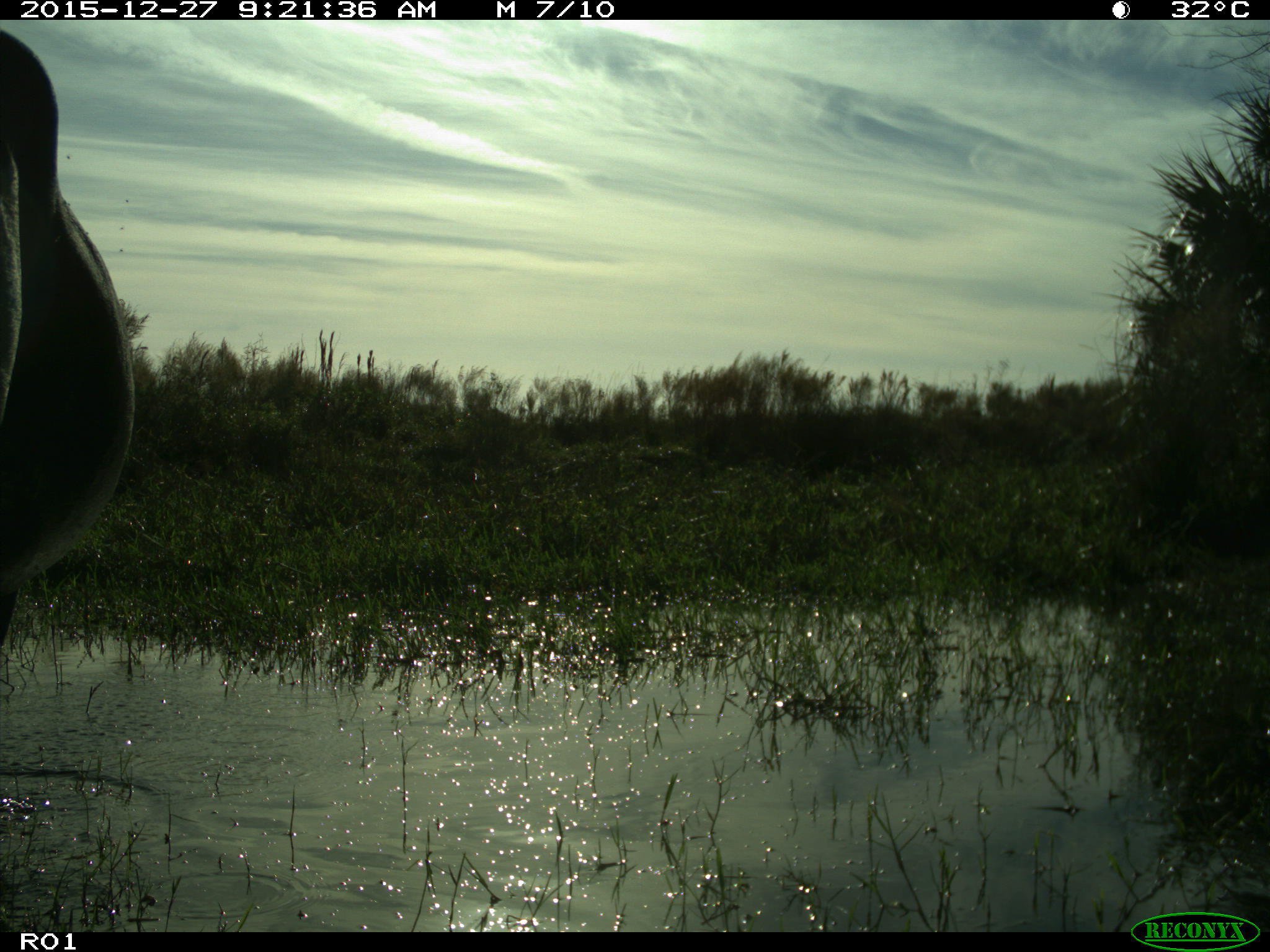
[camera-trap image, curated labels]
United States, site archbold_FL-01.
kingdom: Animalia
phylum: Chordata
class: Mammalia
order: Artiodactyla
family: Bovidae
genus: Bos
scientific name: Bos taurus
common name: domestic cow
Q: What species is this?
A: Bos taurus (domestic cow).